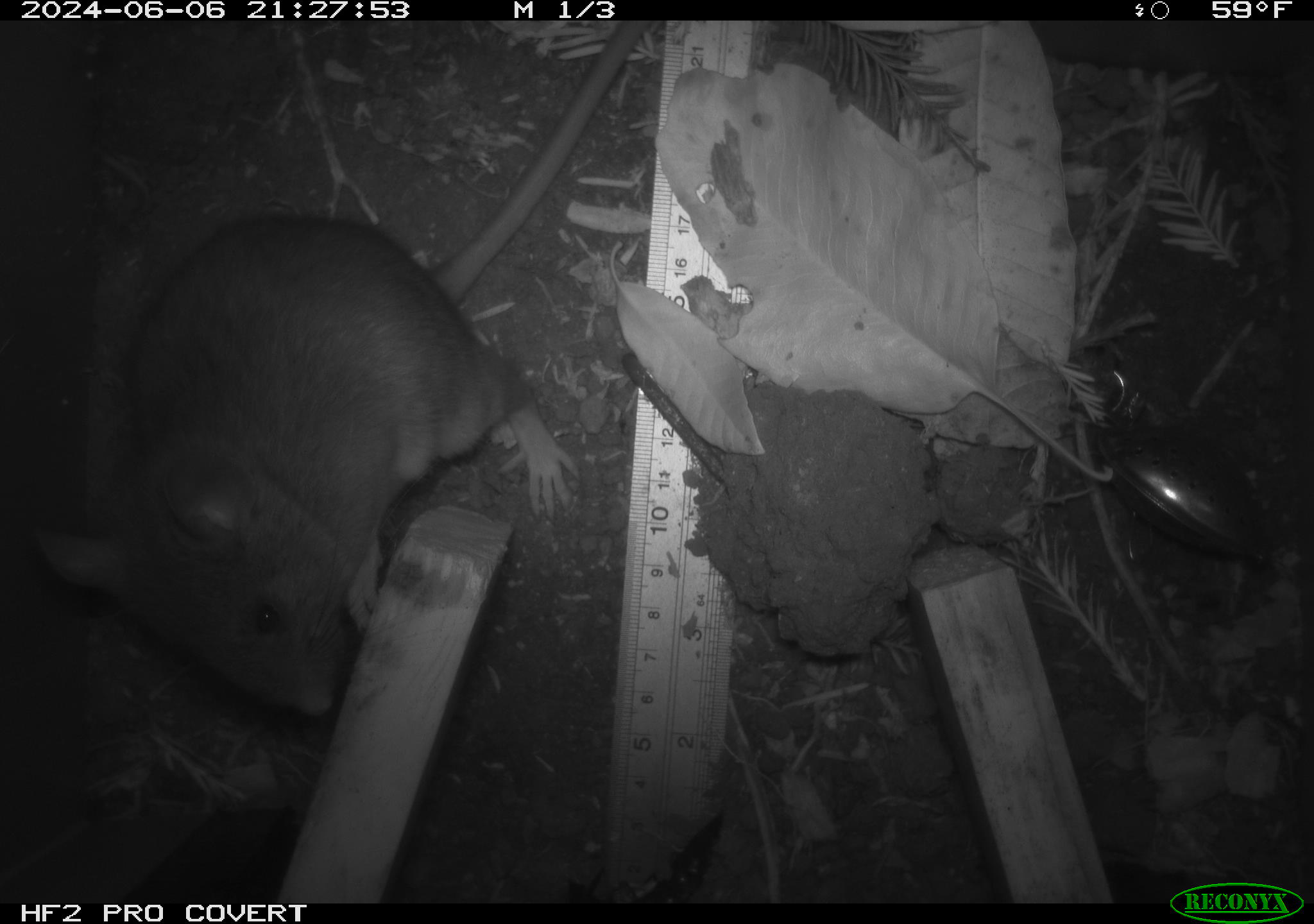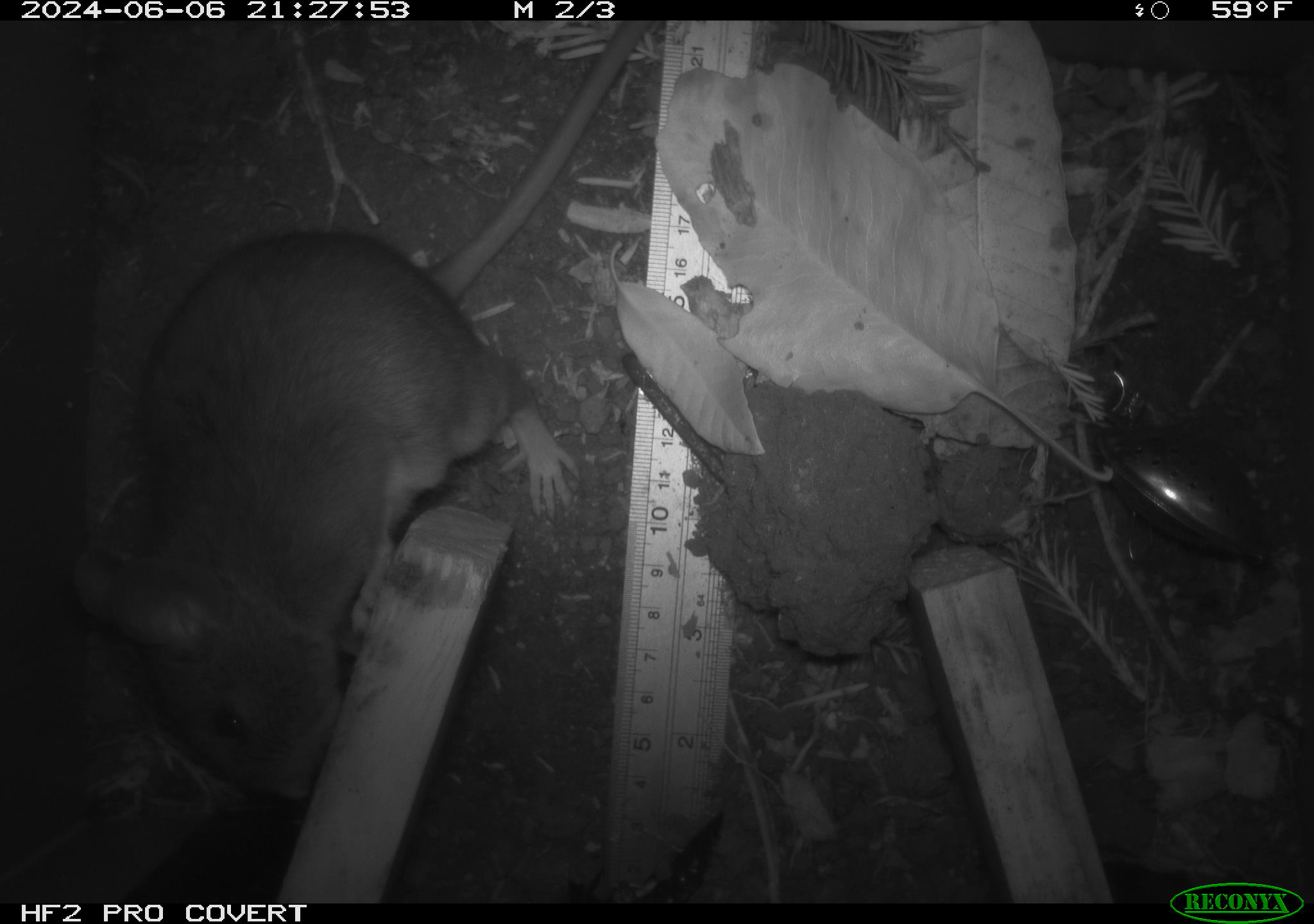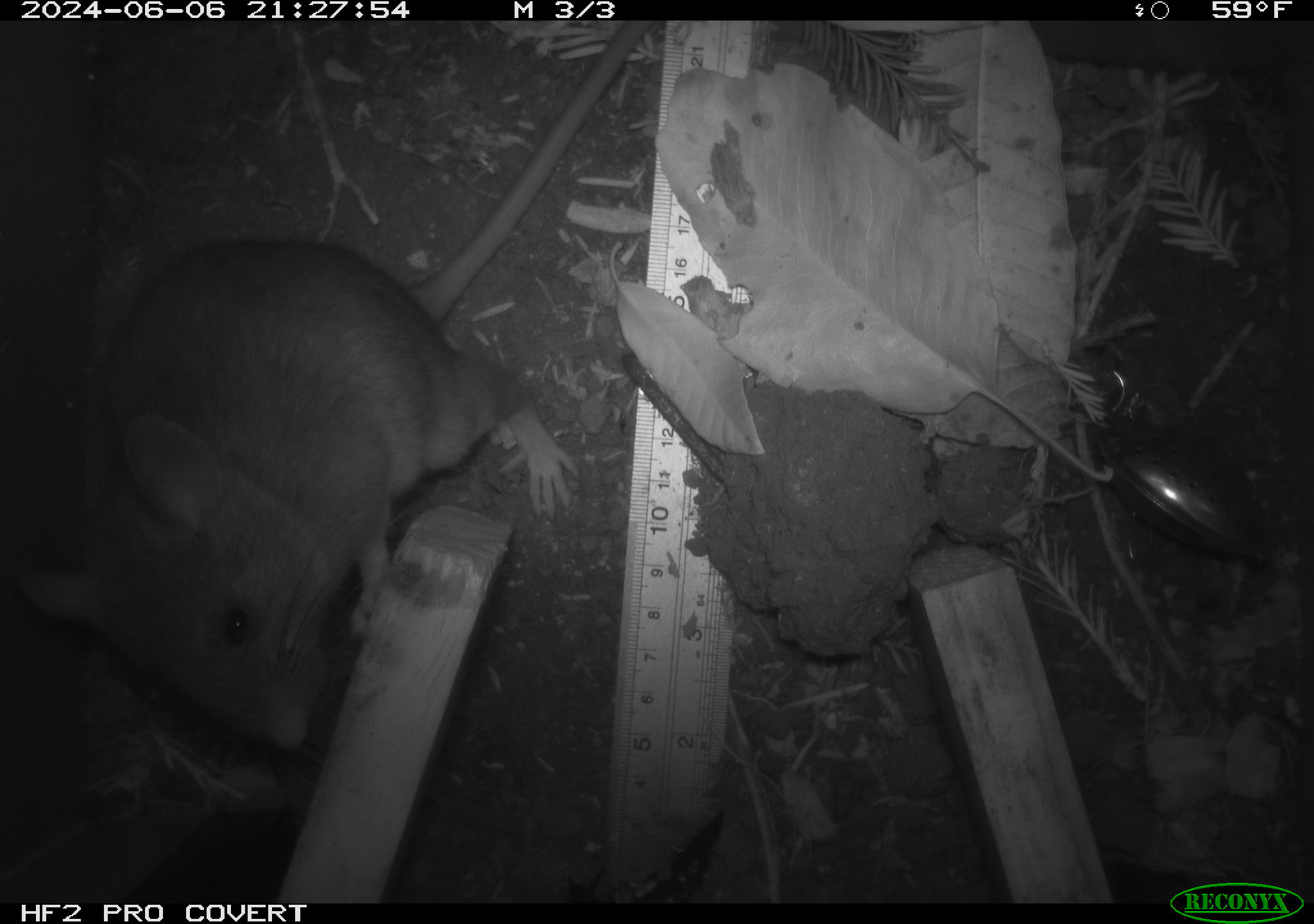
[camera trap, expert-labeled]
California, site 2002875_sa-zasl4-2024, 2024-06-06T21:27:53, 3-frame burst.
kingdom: Animalia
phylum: Chordata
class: Mammalia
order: Rodentia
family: Cricetidae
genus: Neotoma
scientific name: Neotoma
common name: pack rat or woodrat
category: neotoma species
Neotoma species (pack rat or woodrat) (Neotoma).